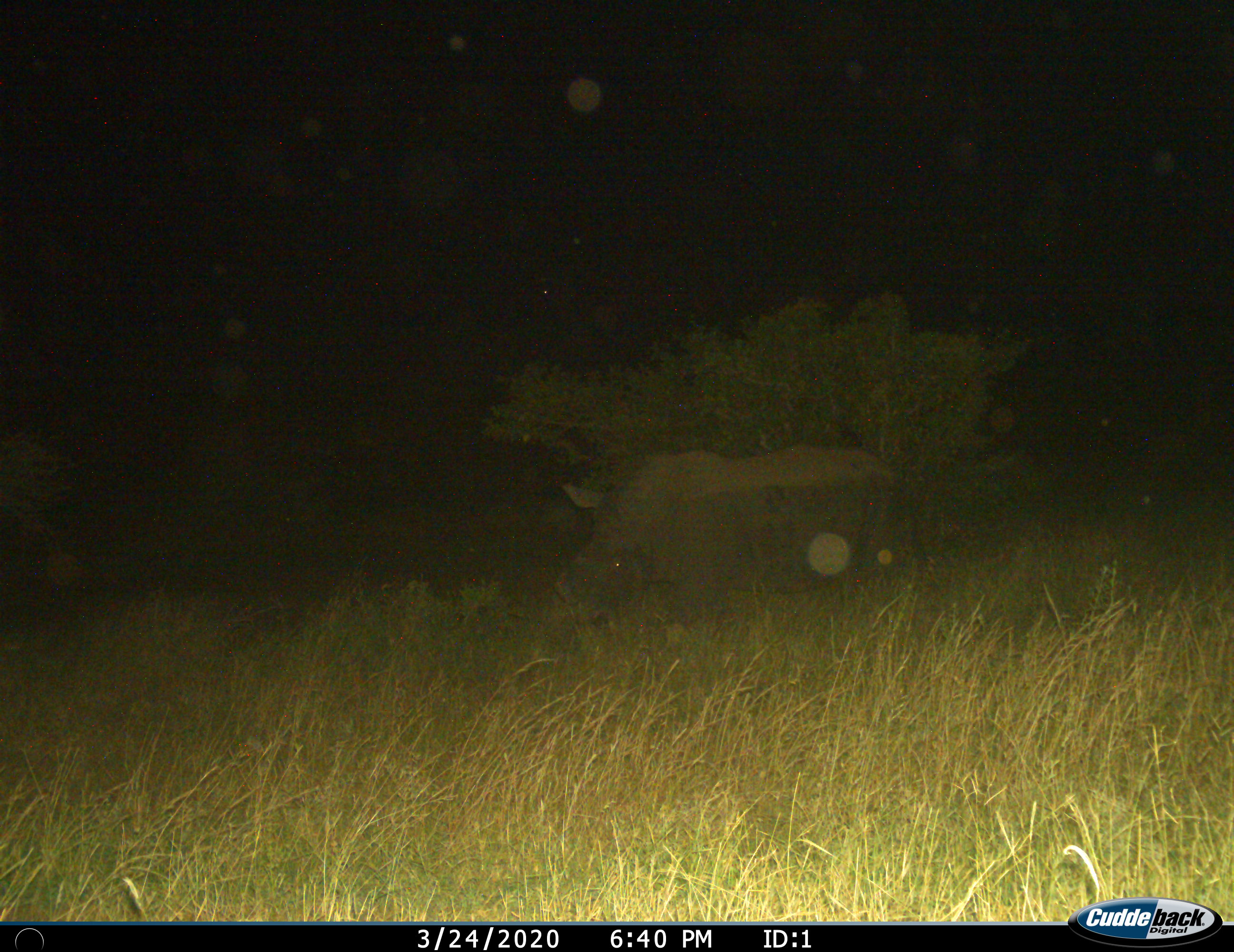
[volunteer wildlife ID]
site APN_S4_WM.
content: unidentified animal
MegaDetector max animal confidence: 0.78